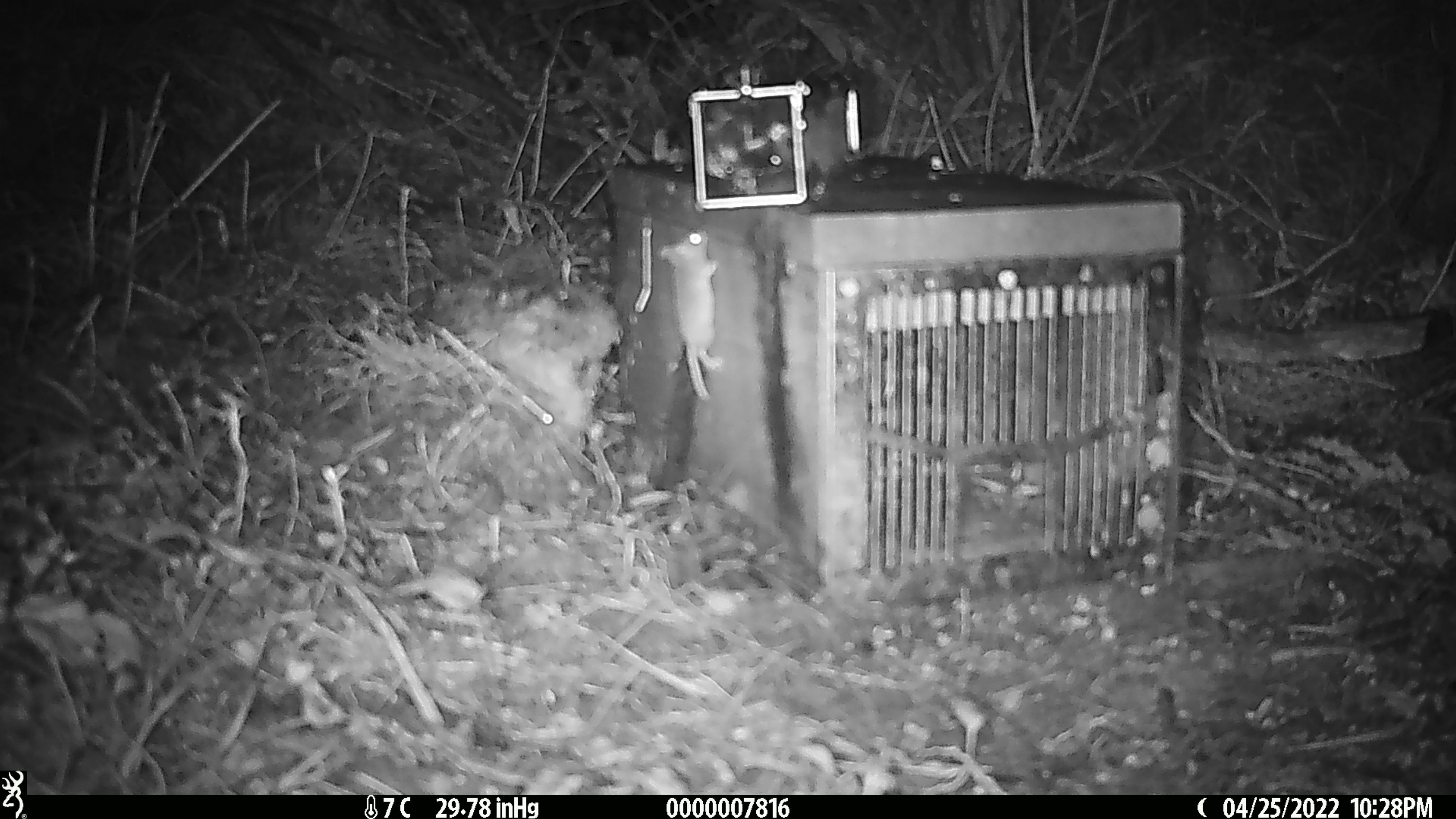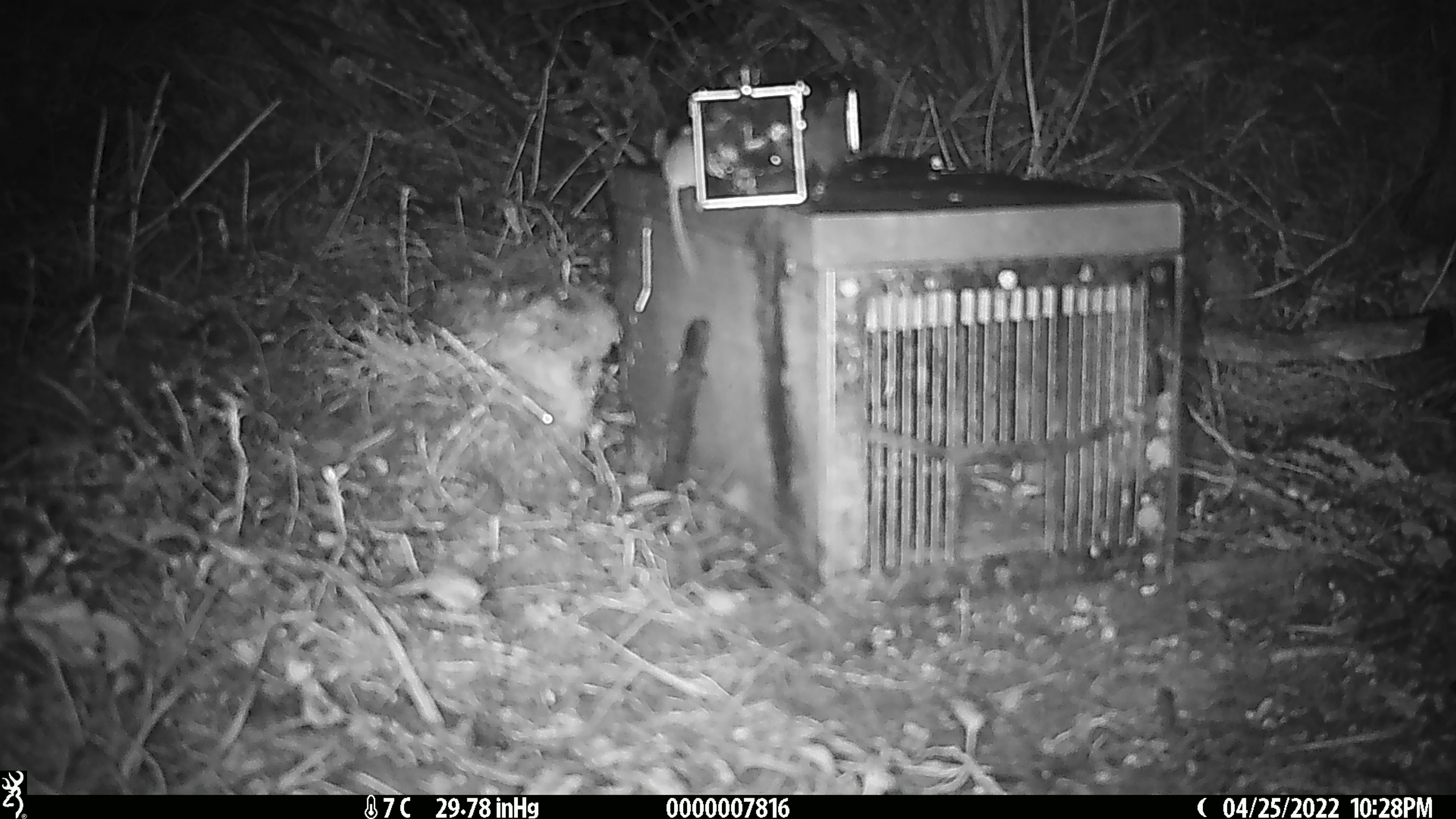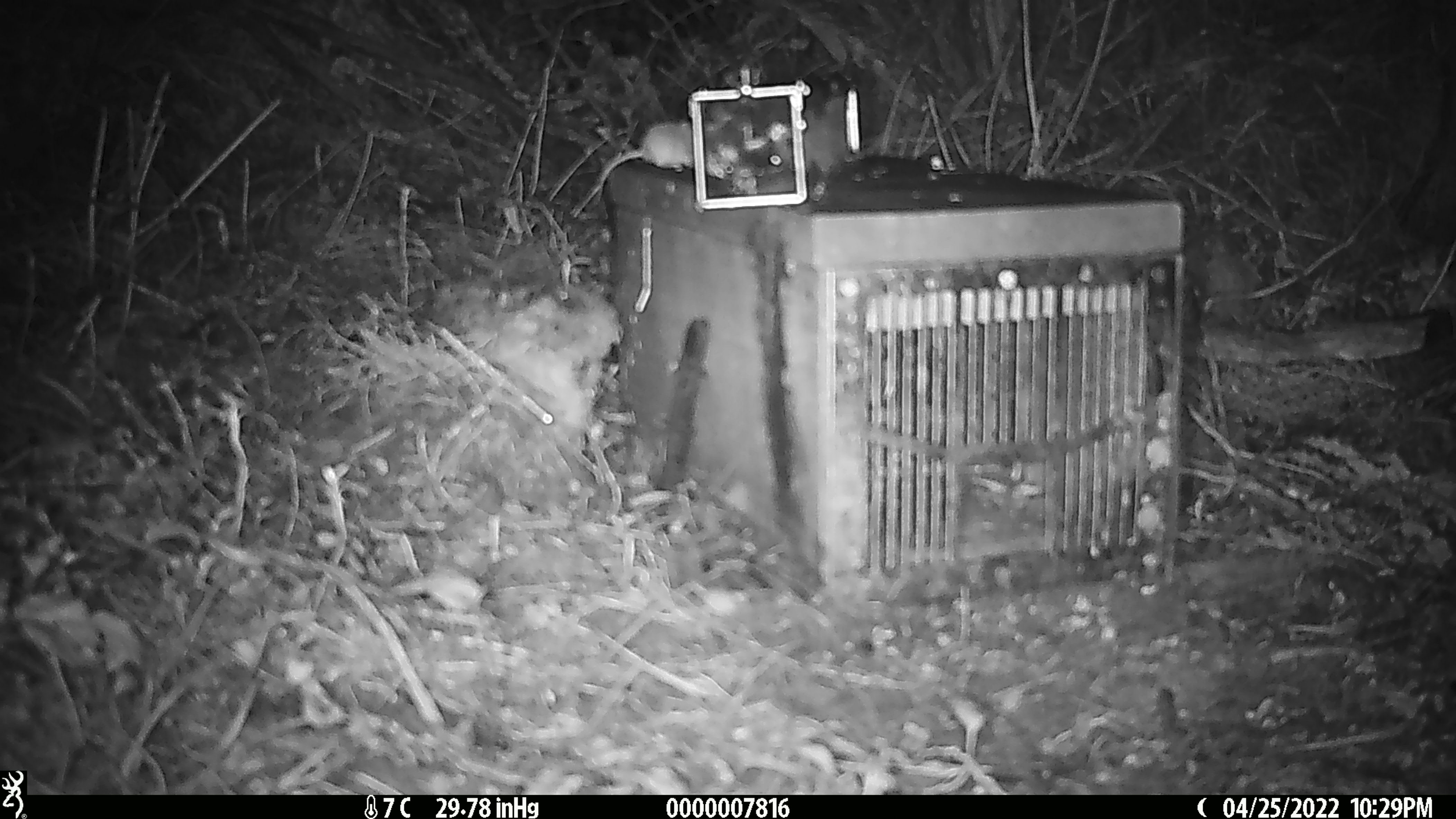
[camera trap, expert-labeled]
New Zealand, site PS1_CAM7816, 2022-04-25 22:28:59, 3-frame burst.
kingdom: Animalia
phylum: Chordata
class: Mammalia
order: Rodentia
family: Muridae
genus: Mus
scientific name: Mus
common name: mouse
Mouse (Mus).